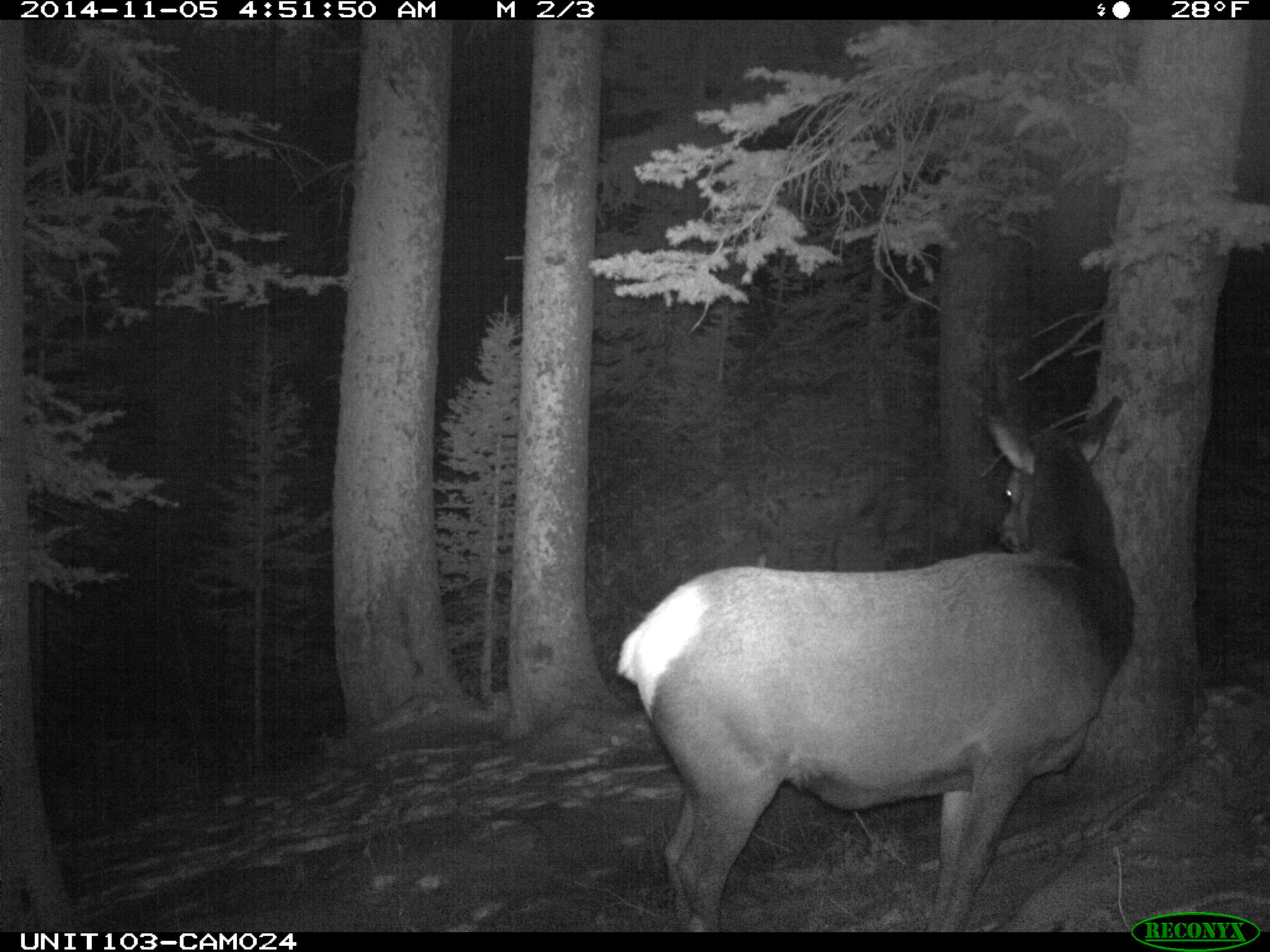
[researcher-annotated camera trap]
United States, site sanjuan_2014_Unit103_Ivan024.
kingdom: Animalia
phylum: Chordata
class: Mammalia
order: Artiodactyla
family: Cervidae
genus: Cervus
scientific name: Cervus elaphus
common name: red deer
Cervus elaphus (red deer).